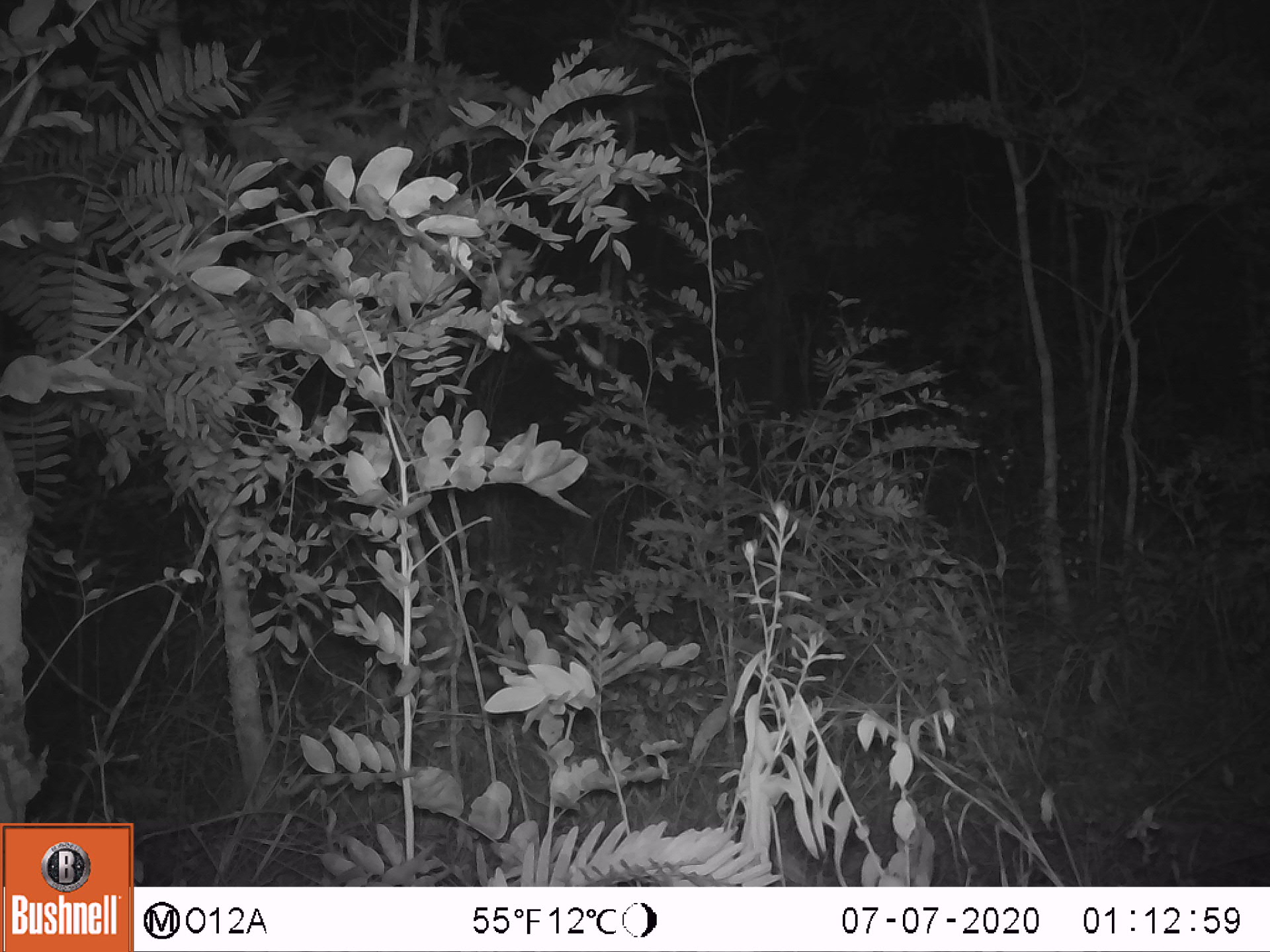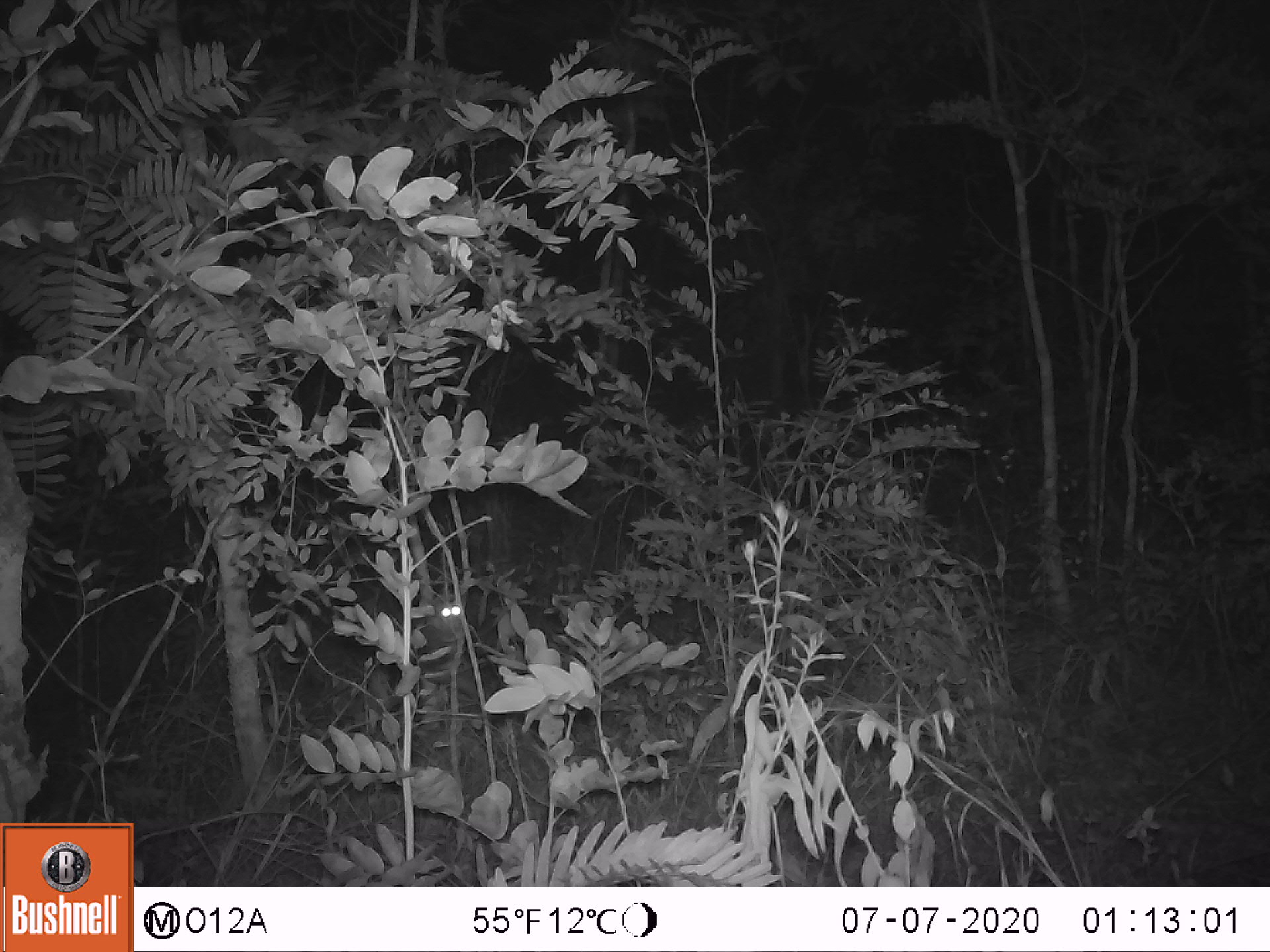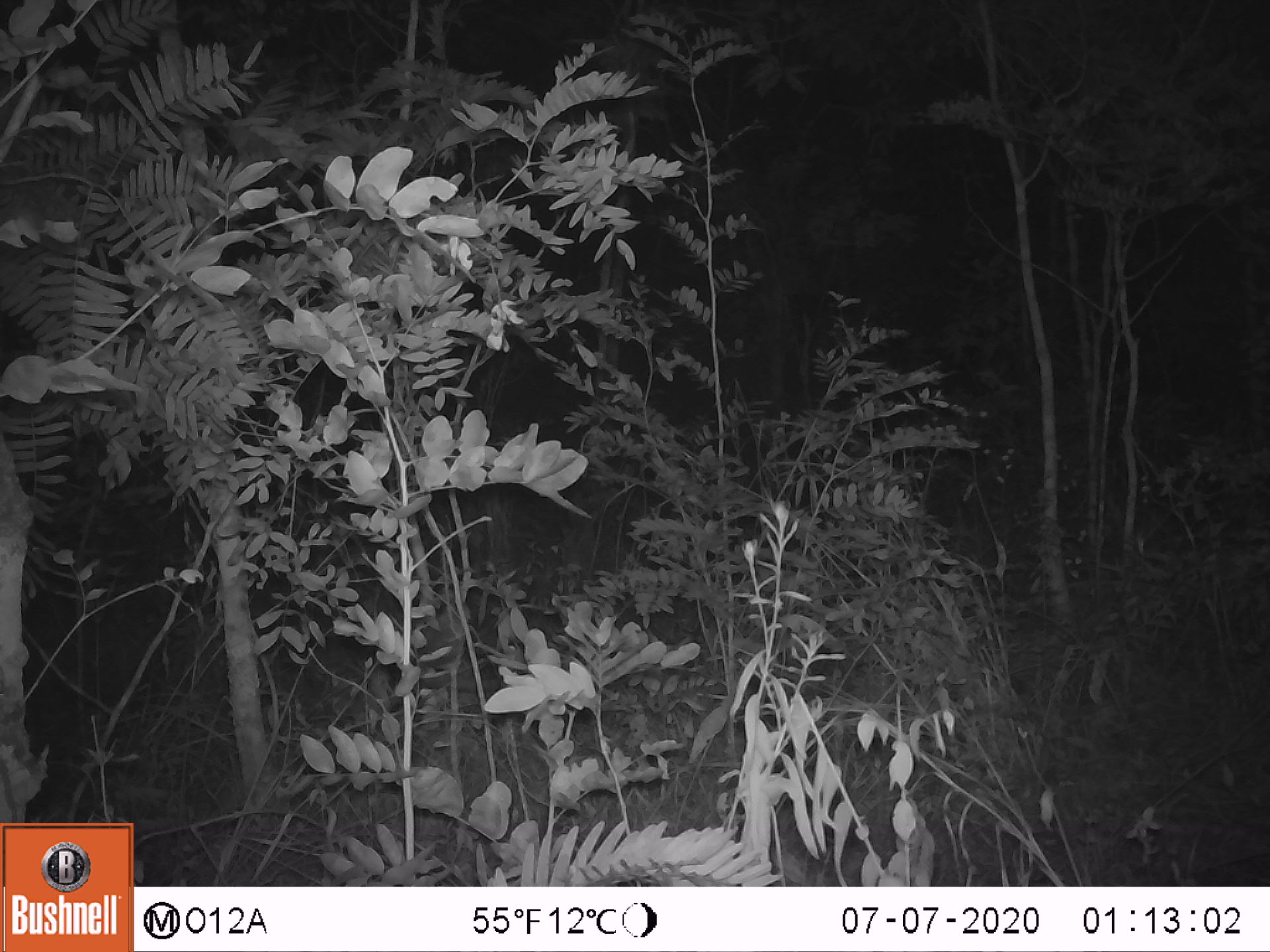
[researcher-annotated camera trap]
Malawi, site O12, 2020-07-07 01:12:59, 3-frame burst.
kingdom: Animalia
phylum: Chordata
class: Mammalia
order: Primates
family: Galagidae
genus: Galago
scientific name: Galago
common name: lesser bushbabies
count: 1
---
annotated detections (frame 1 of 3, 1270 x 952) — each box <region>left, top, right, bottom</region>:
galago: <region>413, 587, 475, 683</region>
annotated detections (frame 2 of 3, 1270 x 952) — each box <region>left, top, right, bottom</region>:
galago: <region>418, 576, 467, 697</region>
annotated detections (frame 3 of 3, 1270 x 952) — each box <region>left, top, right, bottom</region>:
galago: <region>400, 599, 477, 717</region>